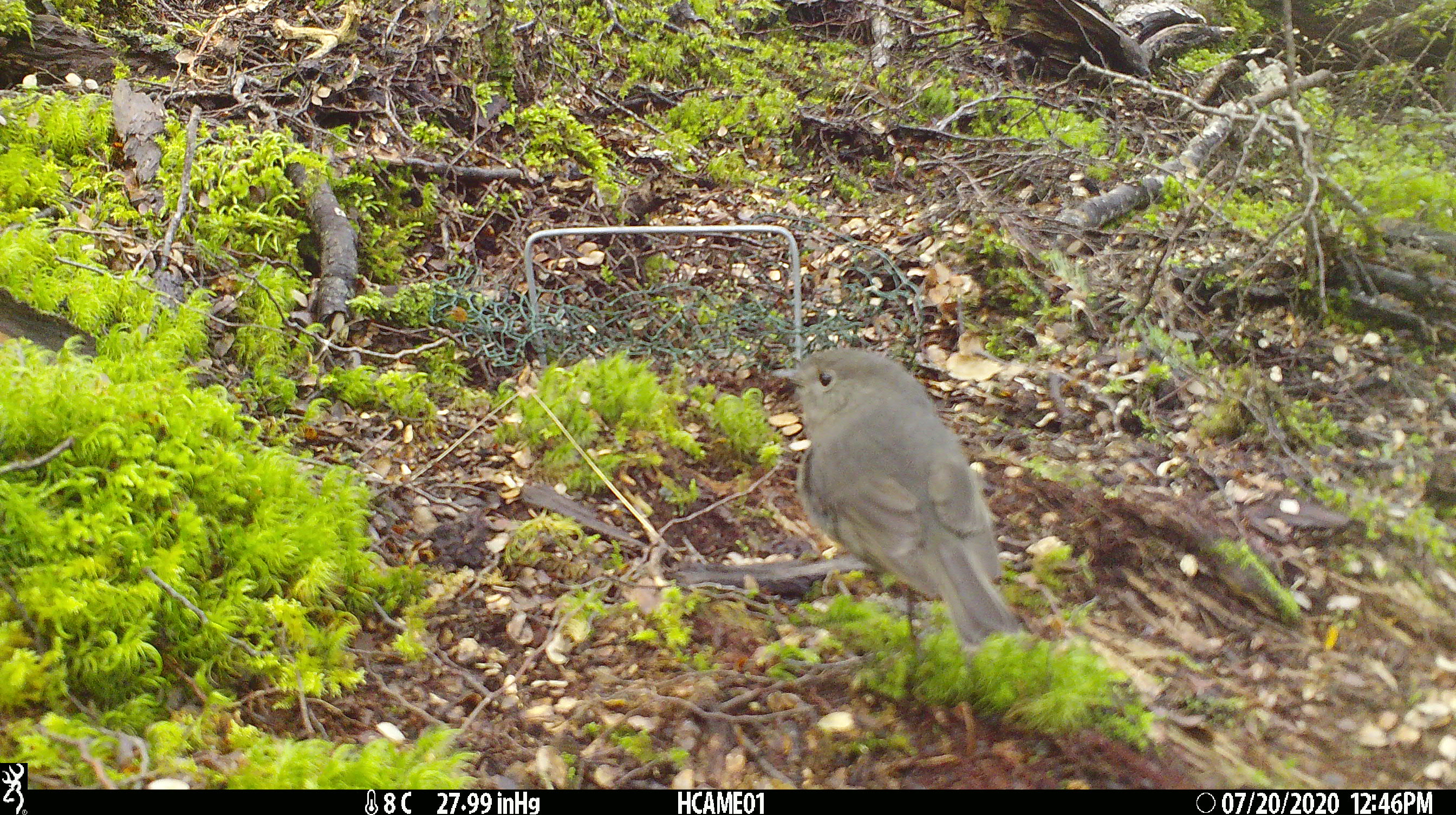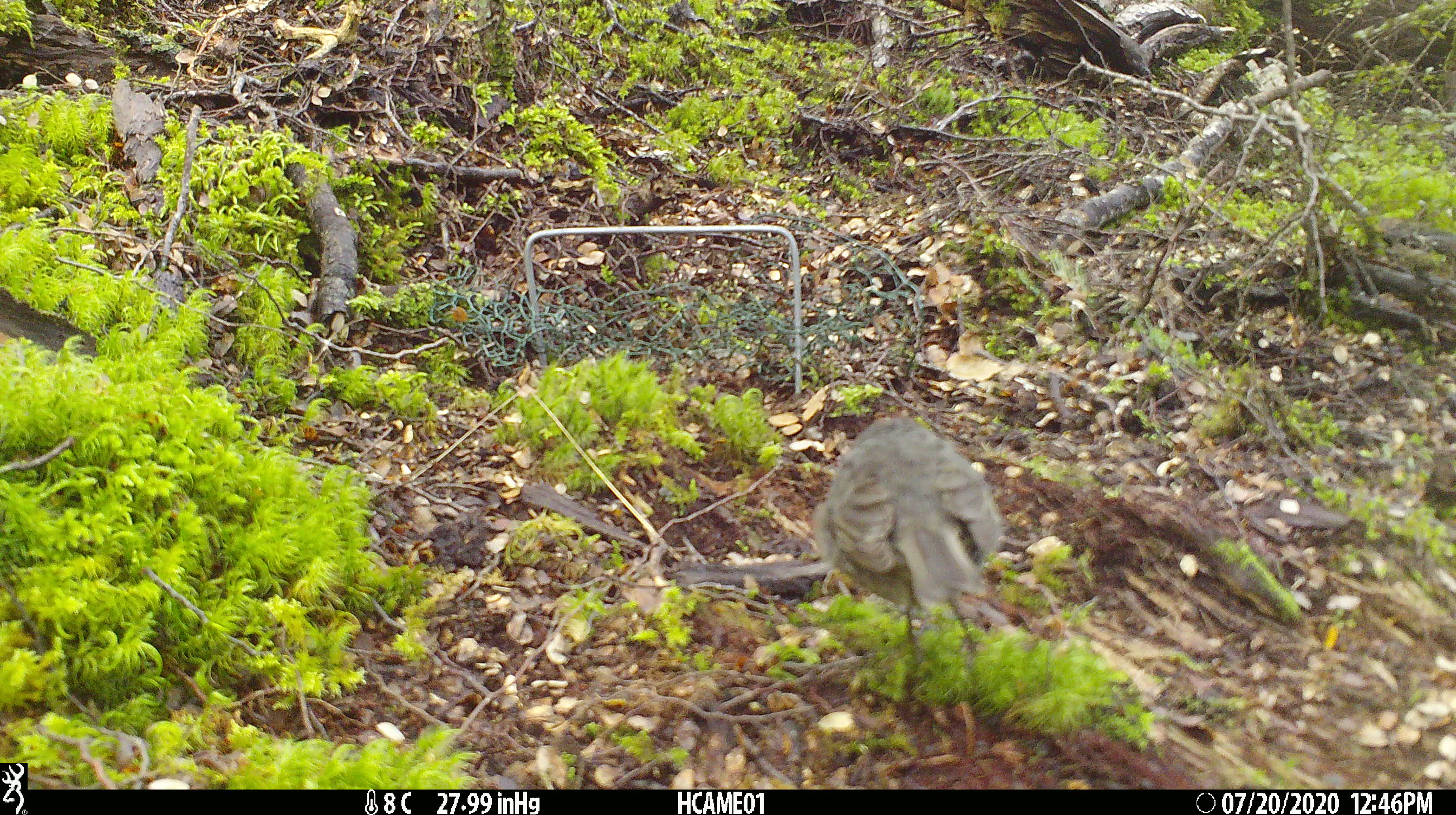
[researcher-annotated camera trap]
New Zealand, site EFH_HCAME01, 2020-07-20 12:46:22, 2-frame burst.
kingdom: Animalia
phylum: Chordata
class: Aves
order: Passeriformes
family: Petroicidae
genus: Petroica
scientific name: Petroica australis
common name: new zealand robin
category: robin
Robin (new zealand robin) (Petroica australis).